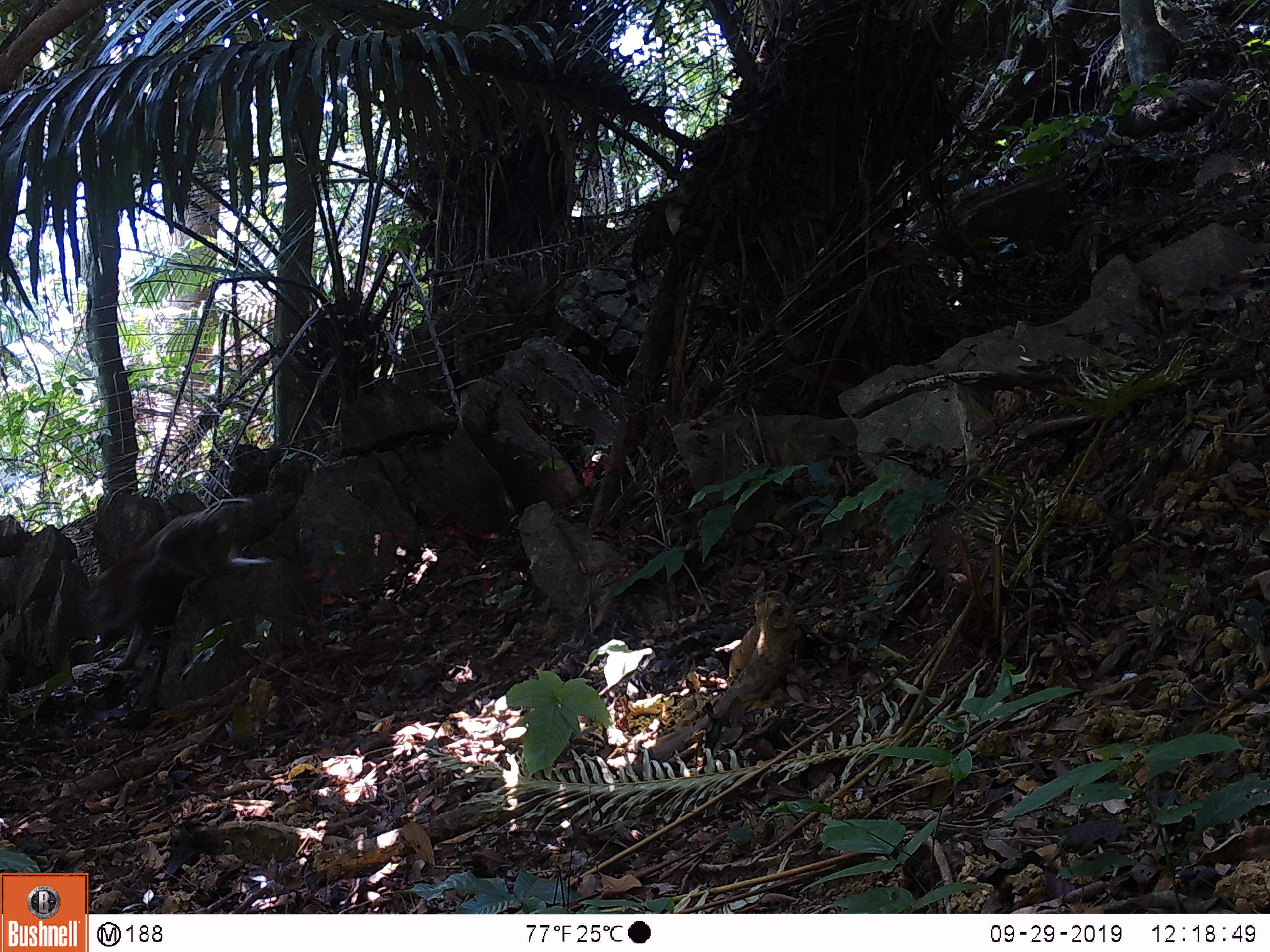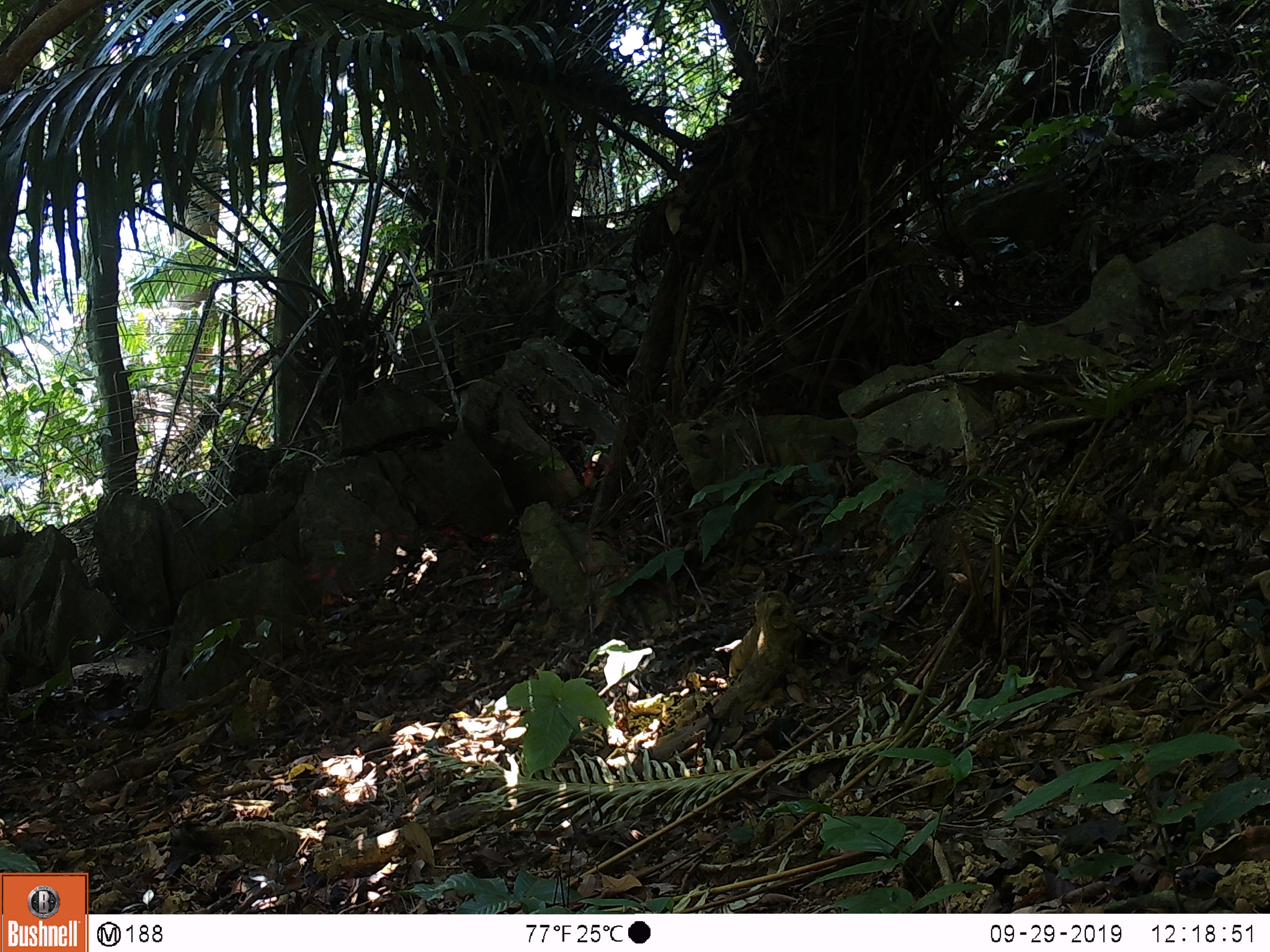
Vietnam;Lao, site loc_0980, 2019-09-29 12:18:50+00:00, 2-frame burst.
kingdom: Animalia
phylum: Chordata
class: Mammalia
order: Primates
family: Cercopithecidae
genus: Macaca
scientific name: Macaca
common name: macaque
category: macaque not stump tailed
Macaque not stump tailed (macaque) (Macaca). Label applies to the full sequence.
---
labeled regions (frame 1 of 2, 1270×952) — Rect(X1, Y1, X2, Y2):
macaque not stump tailed: Rect(81, 510, 274, 670)